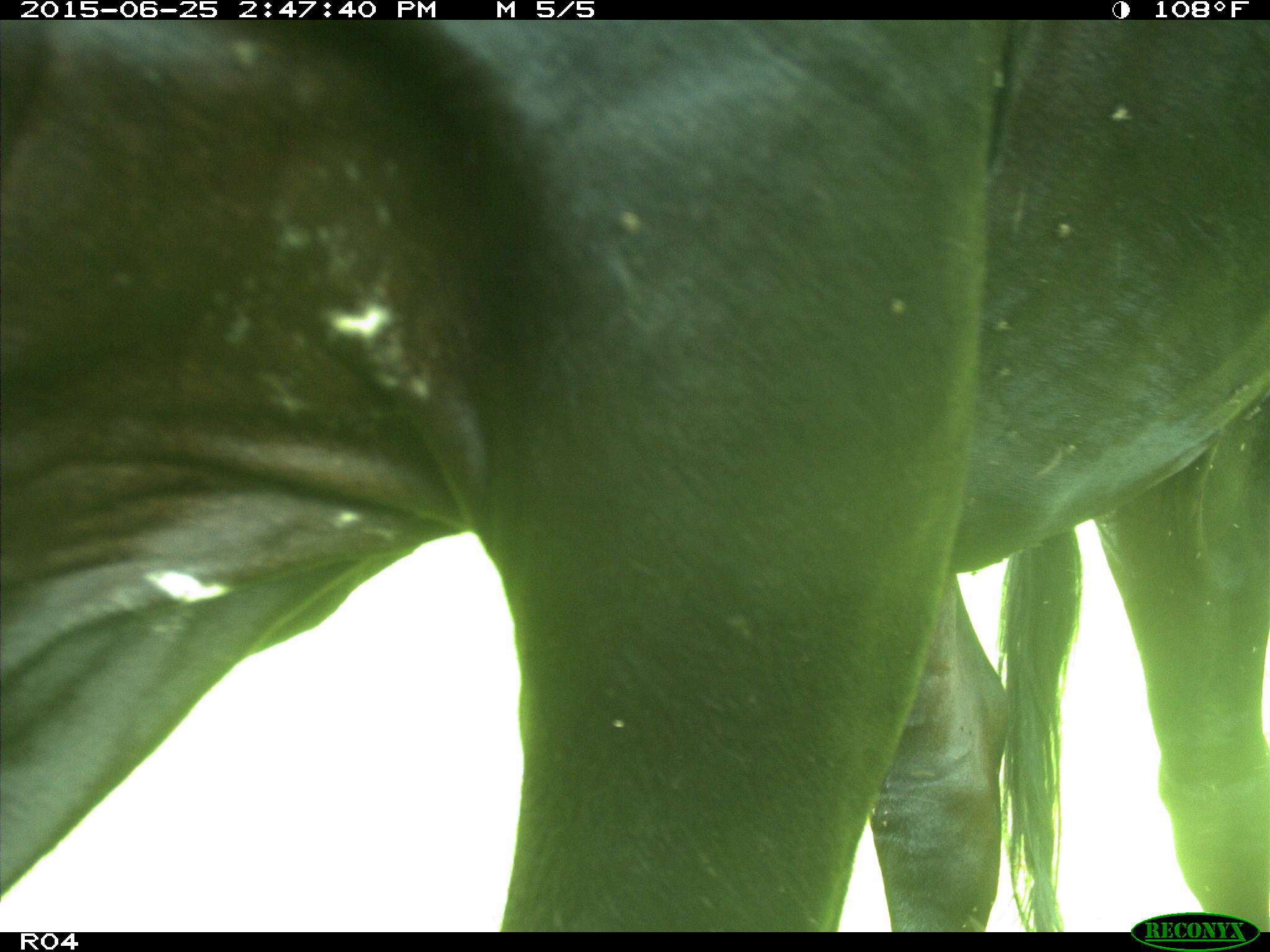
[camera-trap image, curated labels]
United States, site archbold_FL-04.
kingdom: Animalia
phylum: Chordata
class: Mammalia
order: Artiodactyla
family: Bovidae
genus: Bos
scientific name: Bos taurus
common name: domestic cow